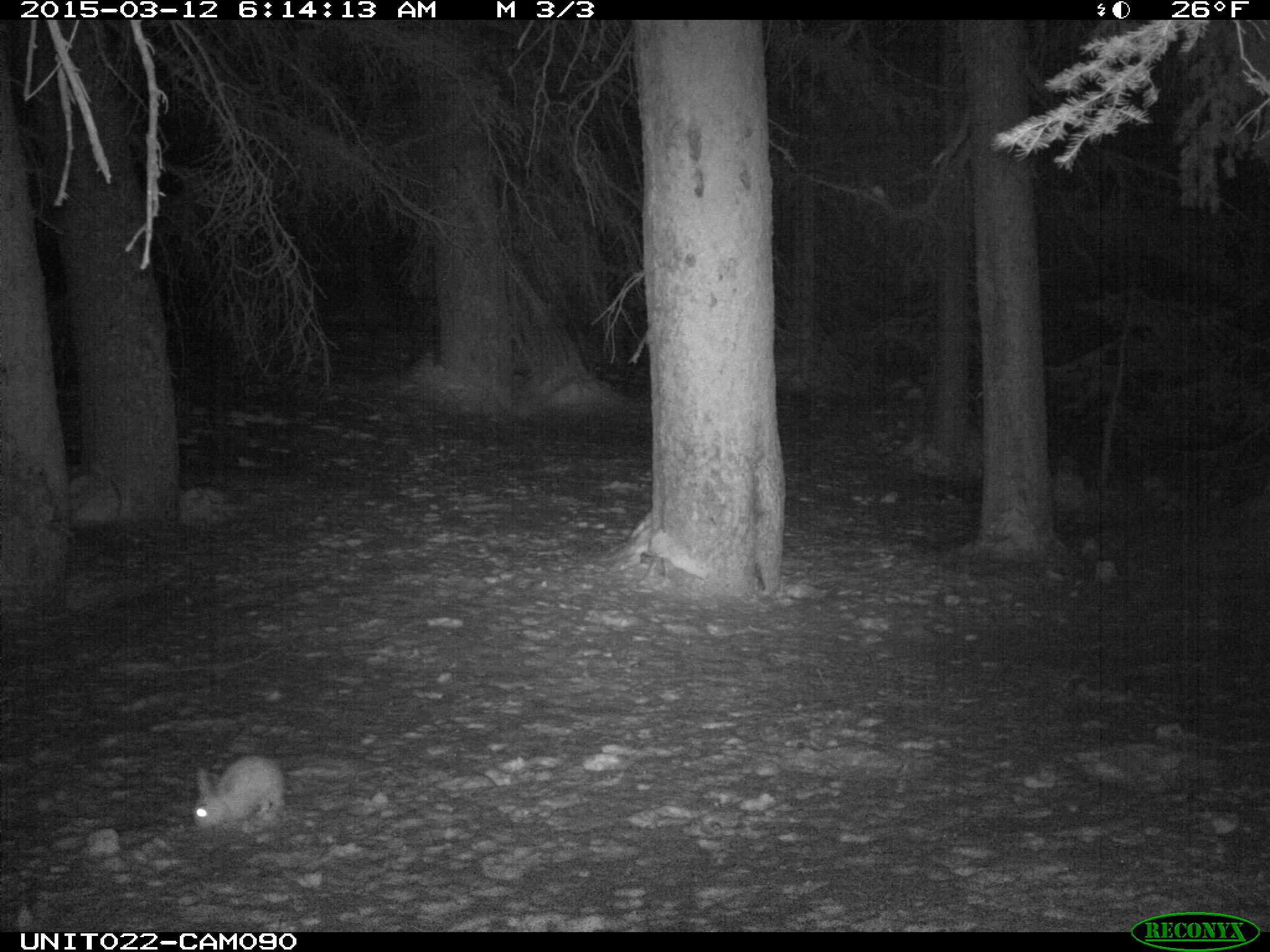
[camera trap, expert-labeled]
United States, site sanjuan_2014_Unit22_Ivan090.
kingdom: Animalia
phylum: Chordata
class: Mammalia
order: Lagomorpha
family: Leporidae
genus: Lepus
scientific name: Lepus americanus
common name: snowshoe hare